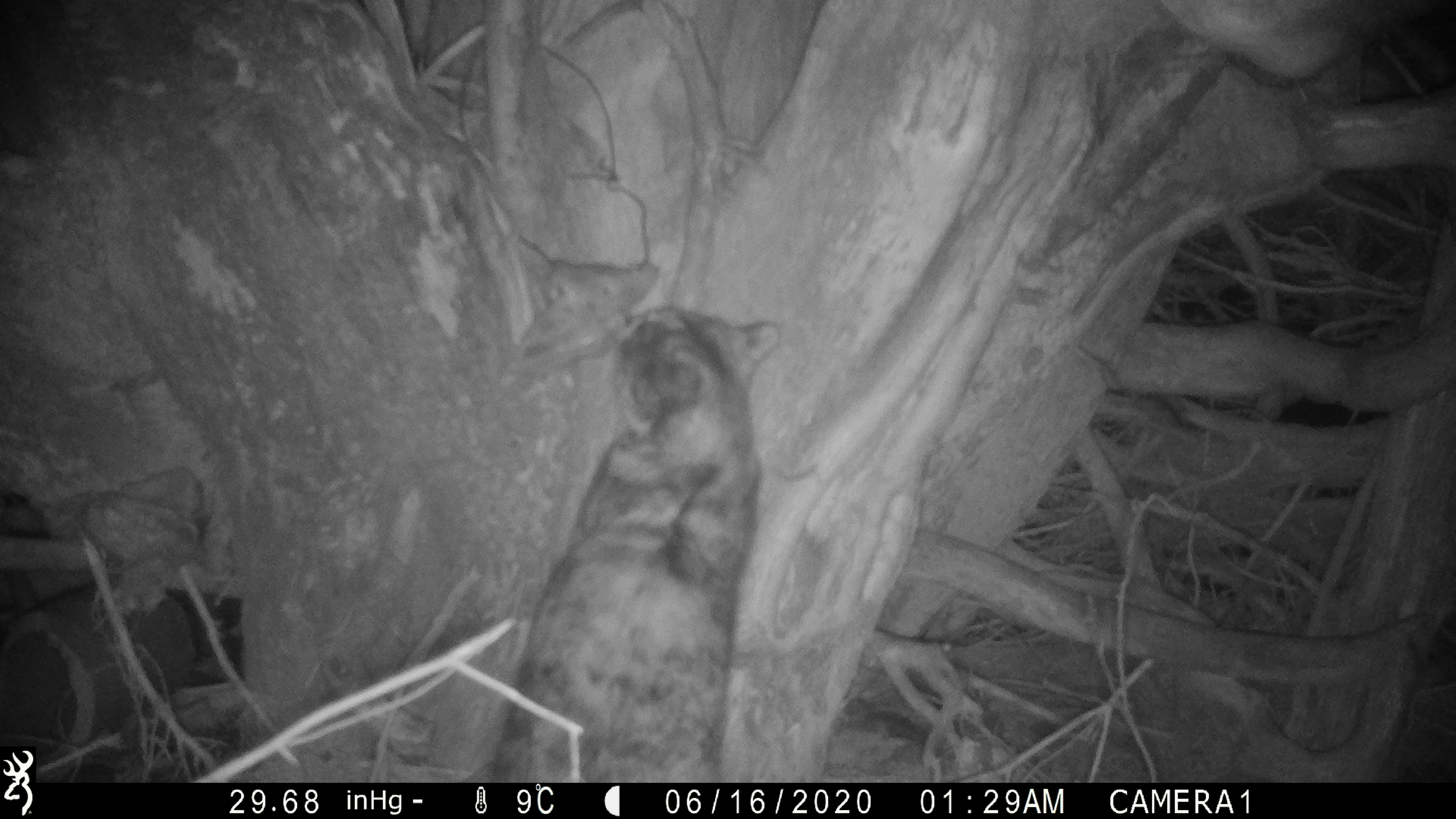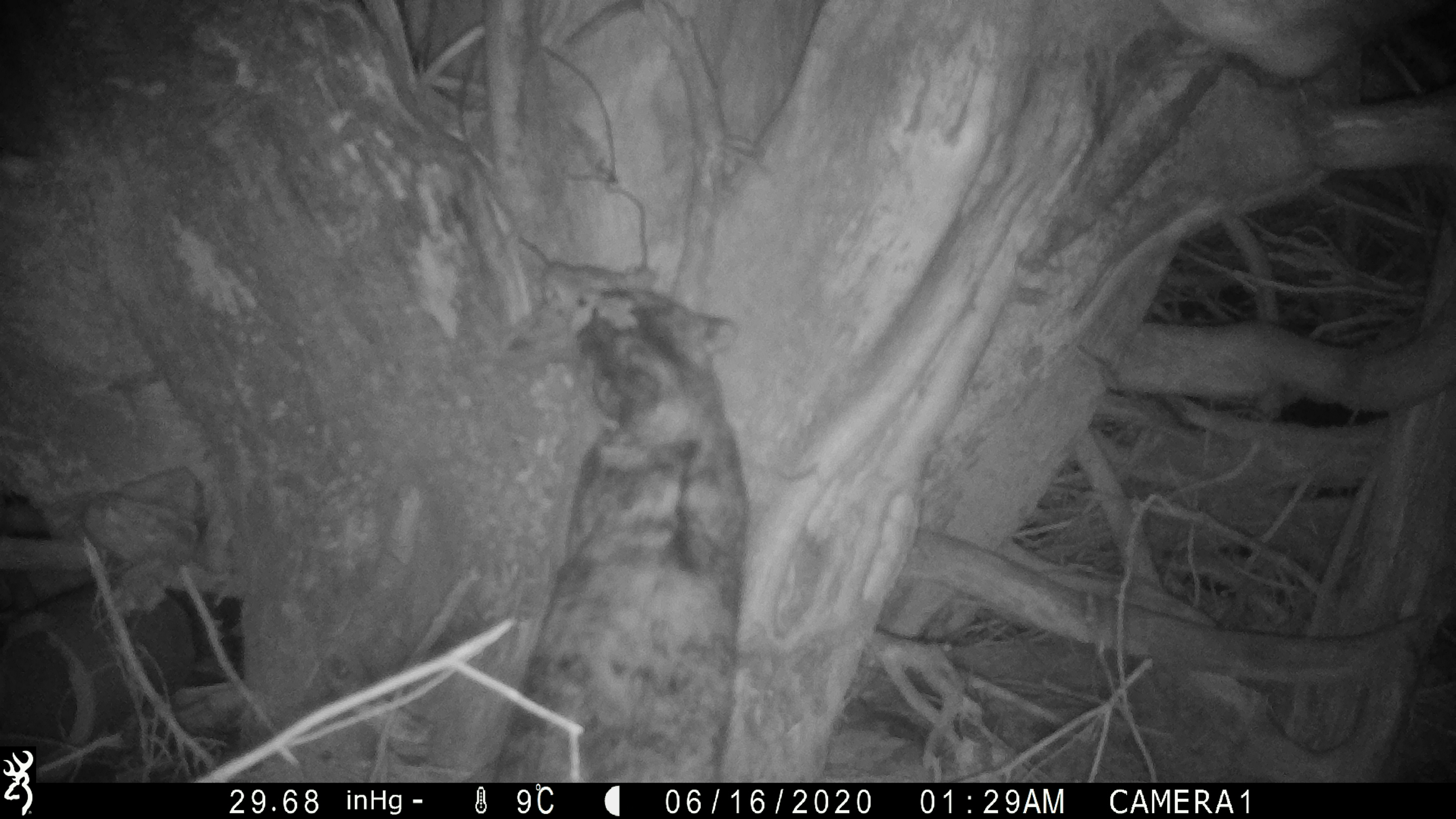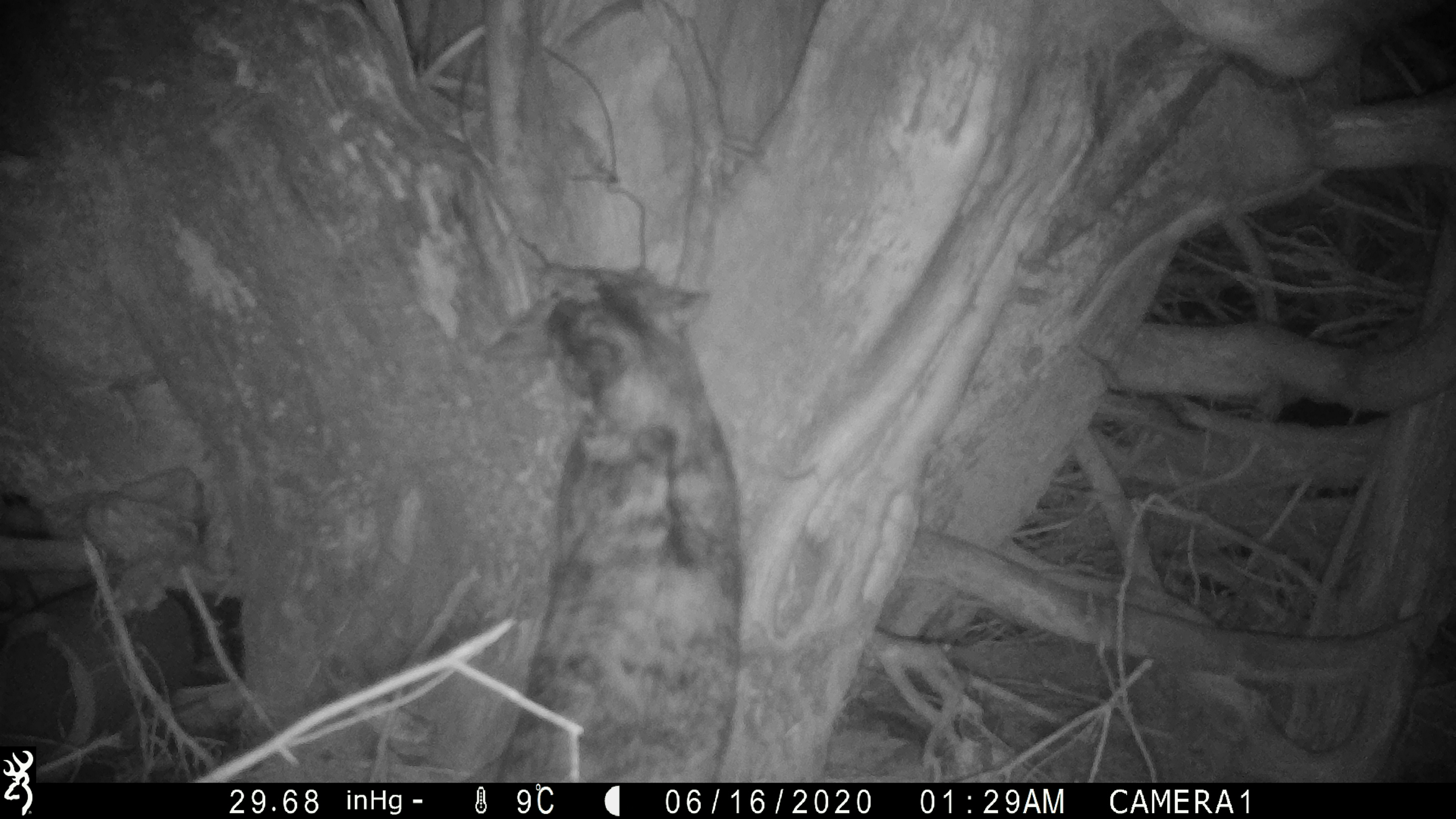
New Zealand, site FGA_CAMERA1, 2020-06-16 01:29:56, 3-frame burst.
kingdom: Animalia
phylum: Chordata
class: Mammalia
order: Carnivora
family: Felidae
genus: Felis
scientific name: Felis catus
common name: domestic cat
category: cat